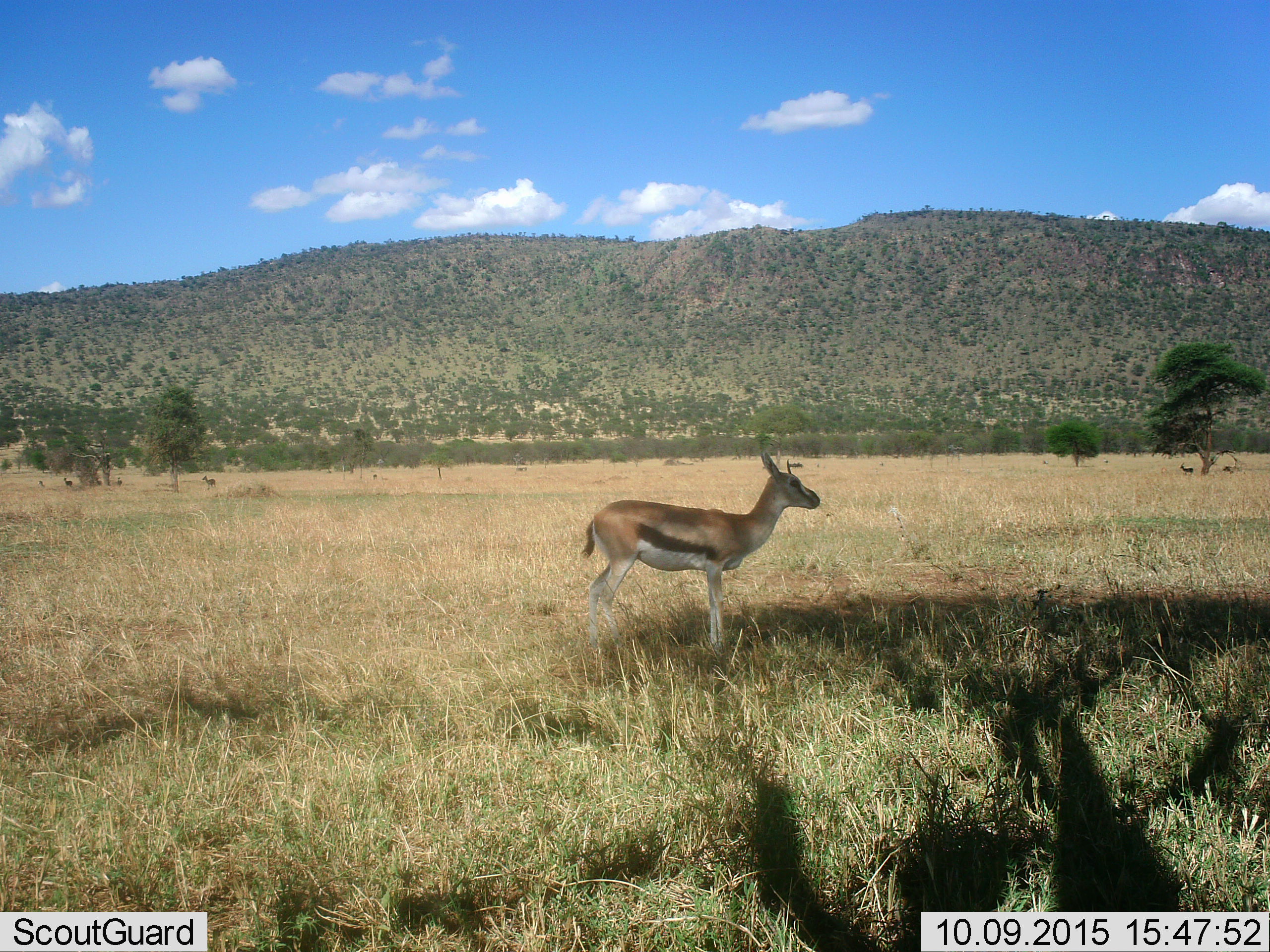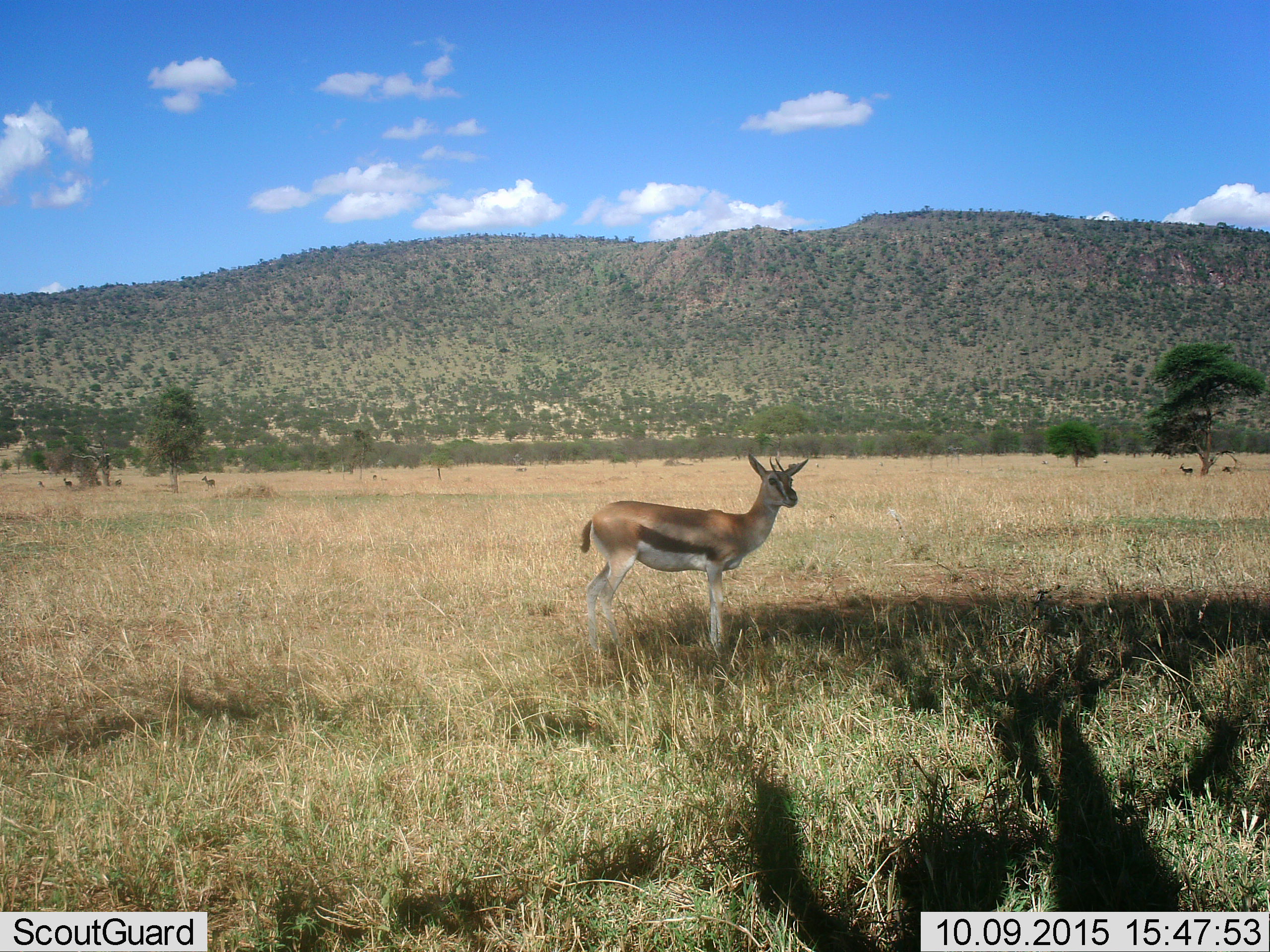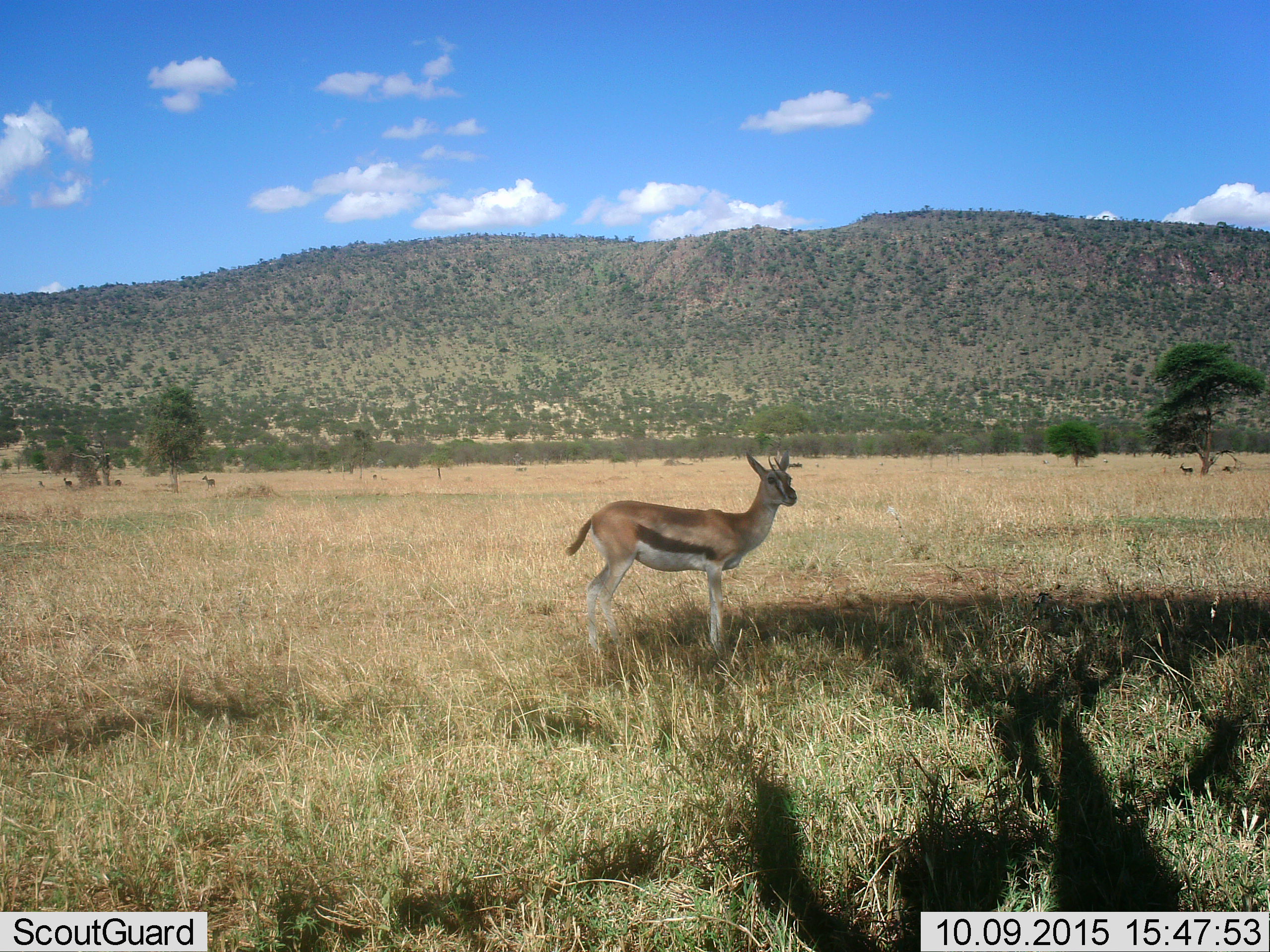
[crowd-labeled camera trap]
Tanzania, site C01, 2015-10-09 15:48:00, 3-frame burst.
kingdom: Animalia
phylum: Chordata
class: Mammalia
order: Artiodactyla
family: Bovidae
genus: Eudorcas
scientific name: Eudorcas thomsonii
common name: thomson's gazelle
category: gazellethomsons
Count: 5.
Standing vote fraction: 90%.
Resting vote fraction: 25%.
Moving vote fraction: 5%.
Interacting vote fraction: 0%.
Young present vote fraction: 0%.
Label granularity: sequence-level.